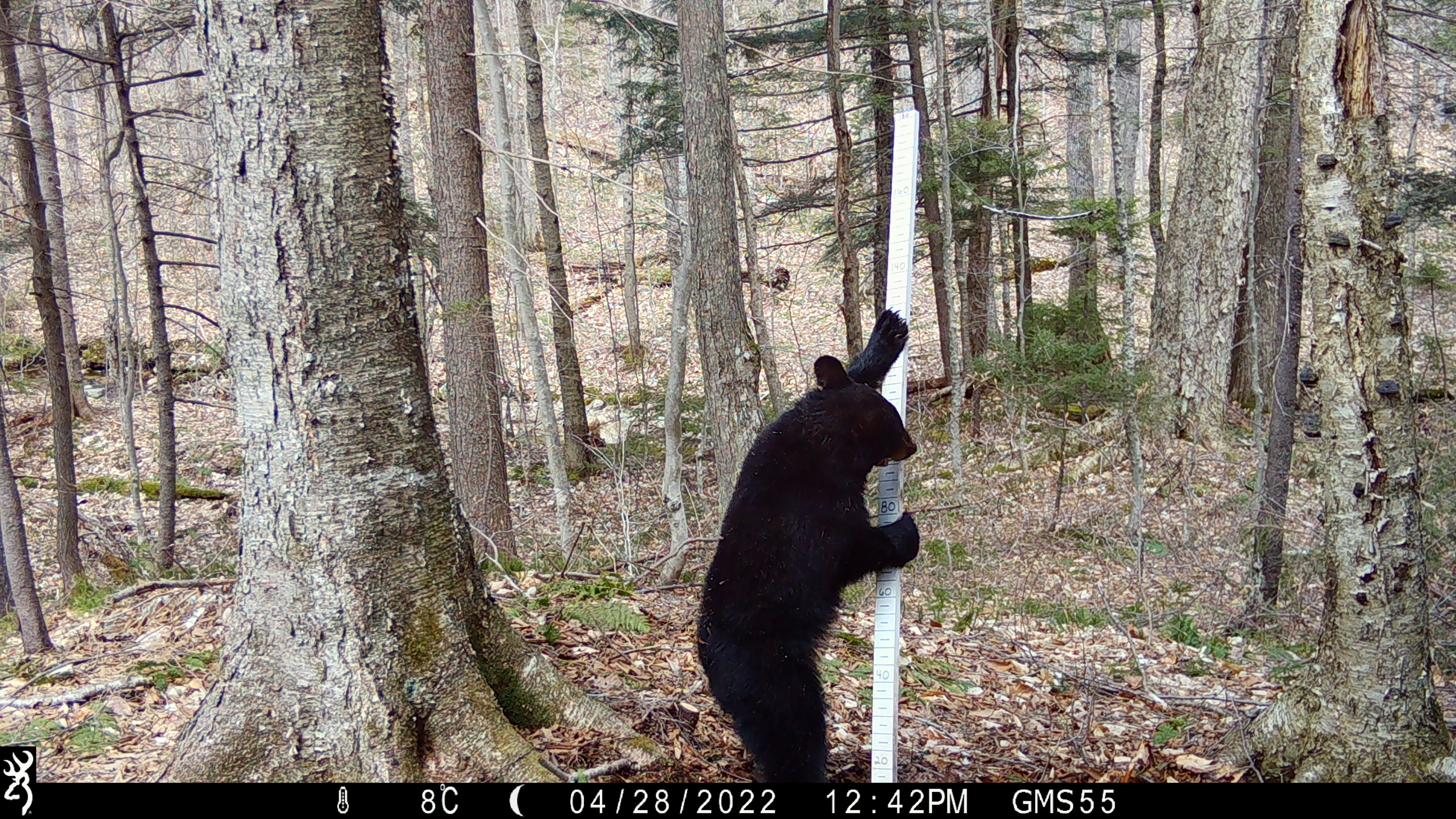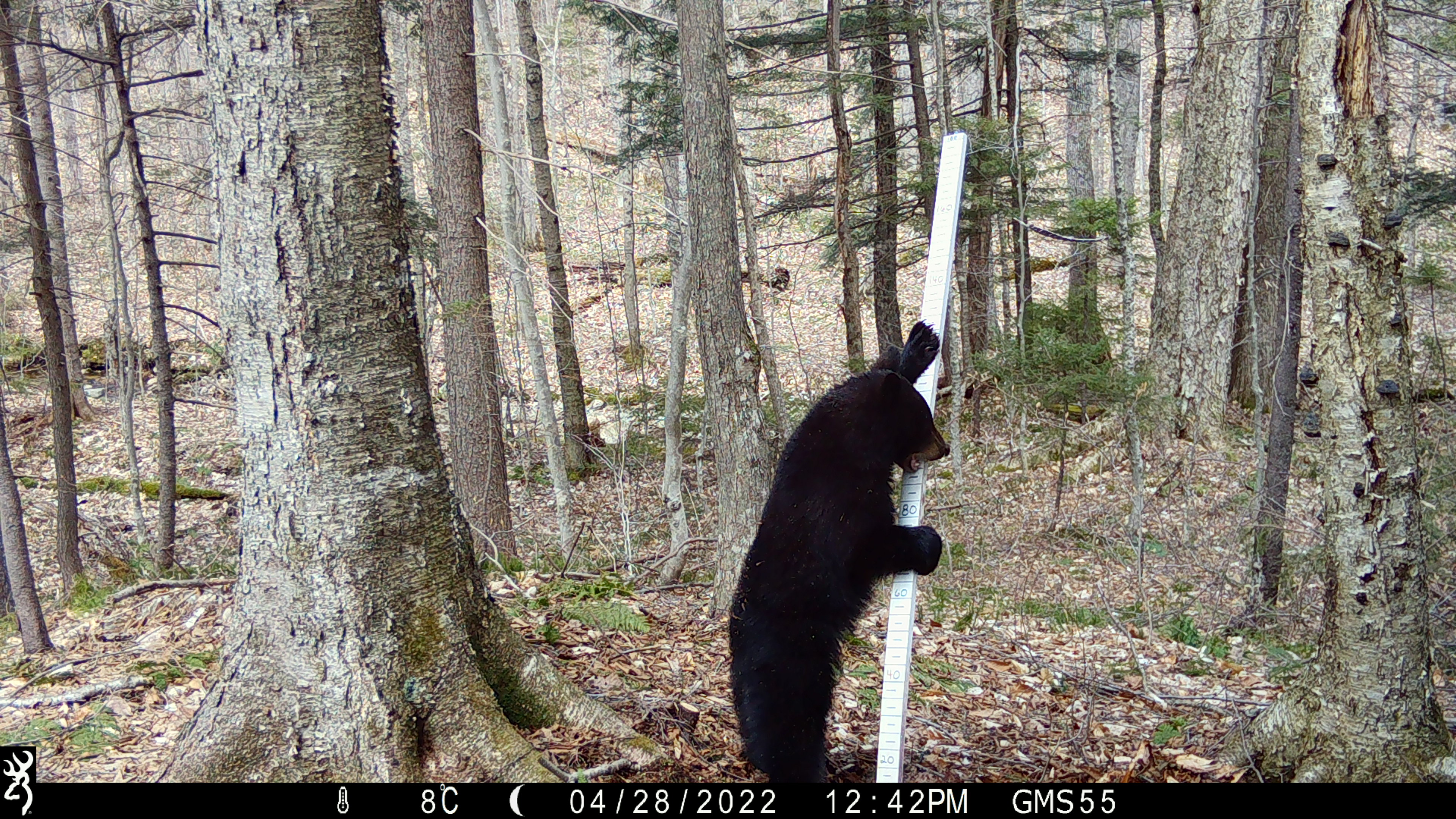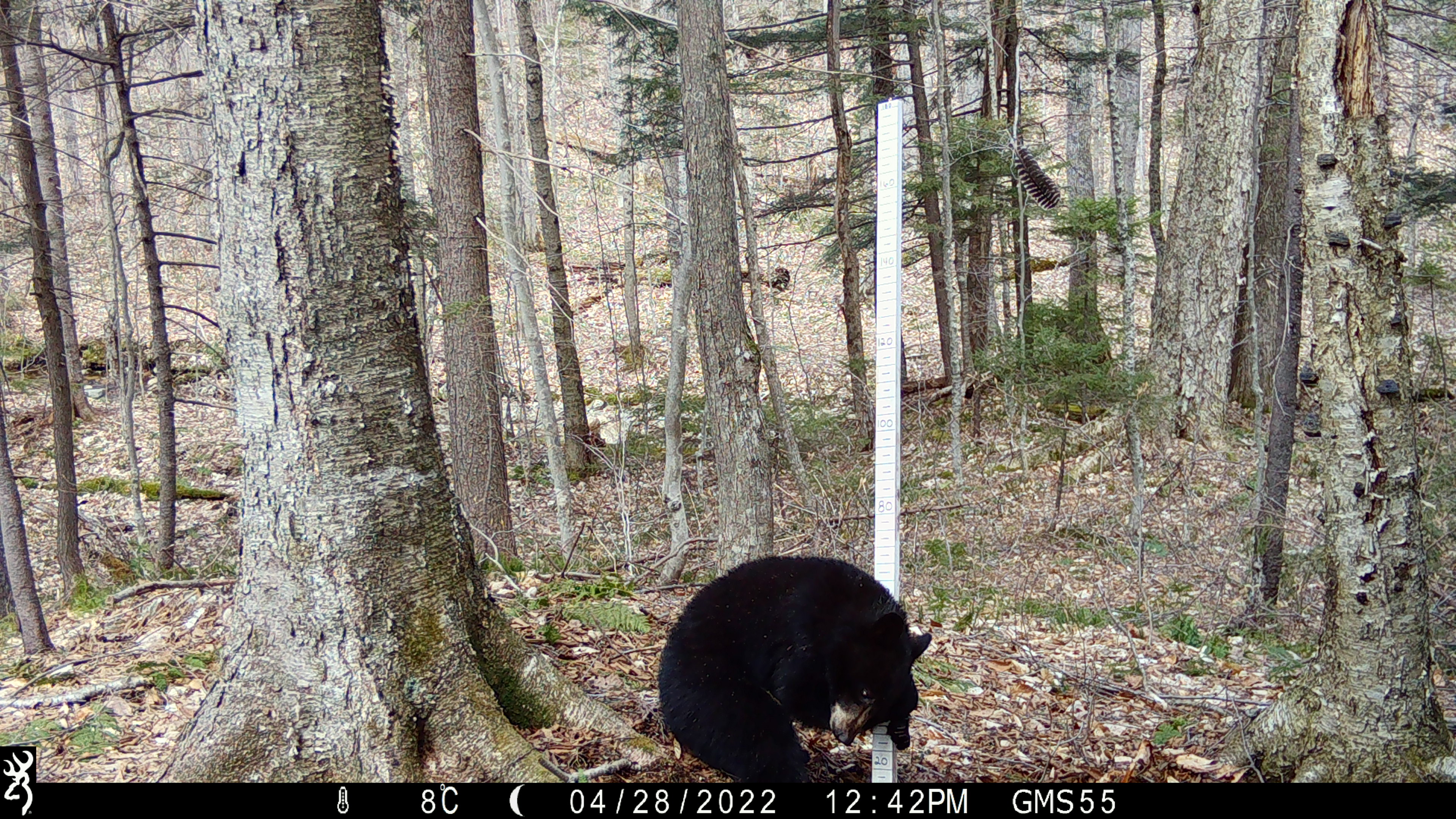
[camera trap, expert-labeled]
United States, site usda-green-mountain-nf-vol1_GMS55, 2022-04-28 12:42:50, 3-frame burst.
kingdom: Animalia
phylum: Chordata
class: Mammalia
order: Carnivora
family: Ursidae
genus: Ursus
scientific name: Ursus americanus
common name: black bear